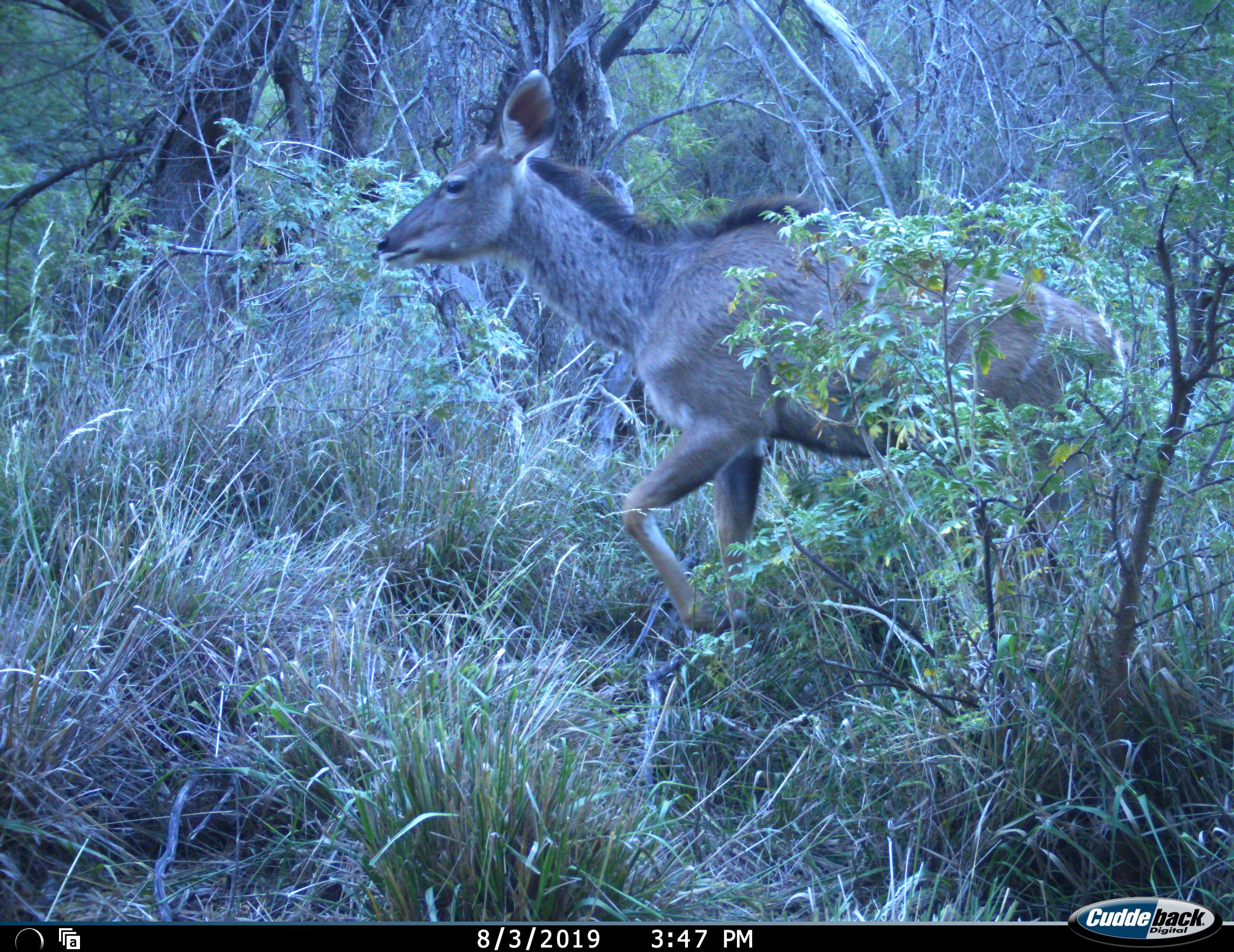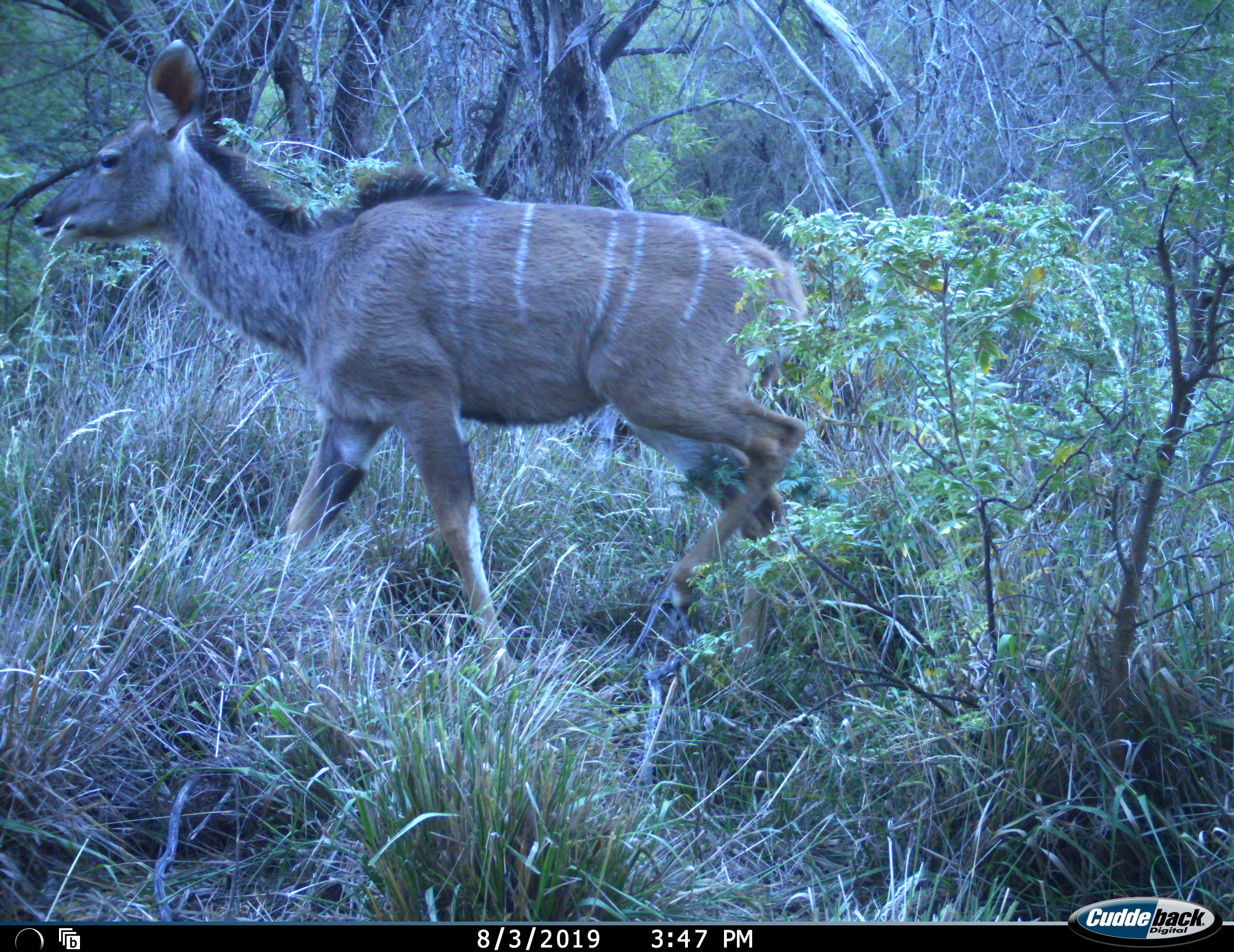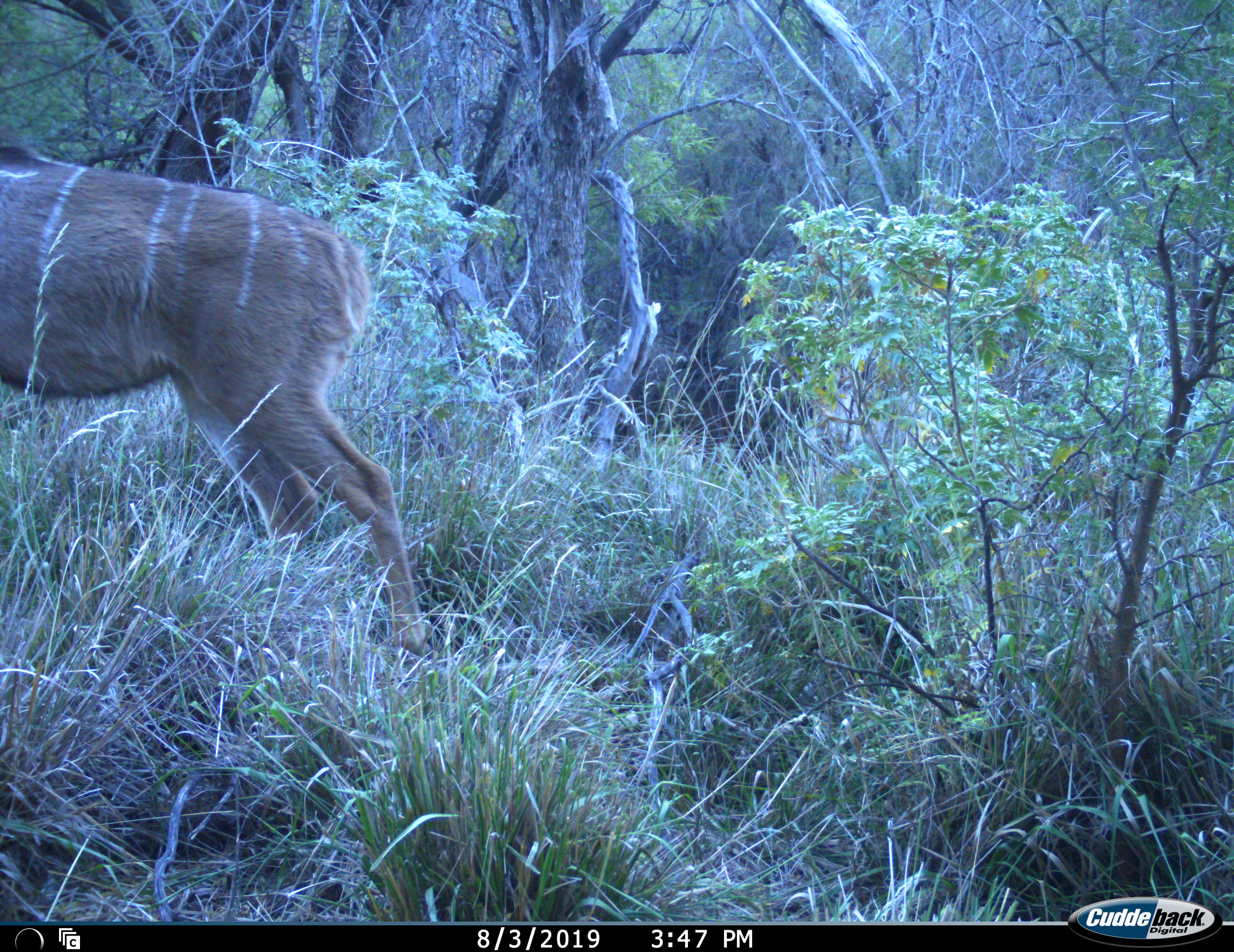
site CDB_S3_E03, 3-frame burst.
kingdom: Animalia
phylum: Chordata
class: Mammalia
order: Artiodactyla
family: Bovidae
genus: Tragelaphus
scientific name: Tragelaphus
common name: kudu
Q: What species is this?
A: Kudu (Tragelaphus).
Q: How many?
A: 1.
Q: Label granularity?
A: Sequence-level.